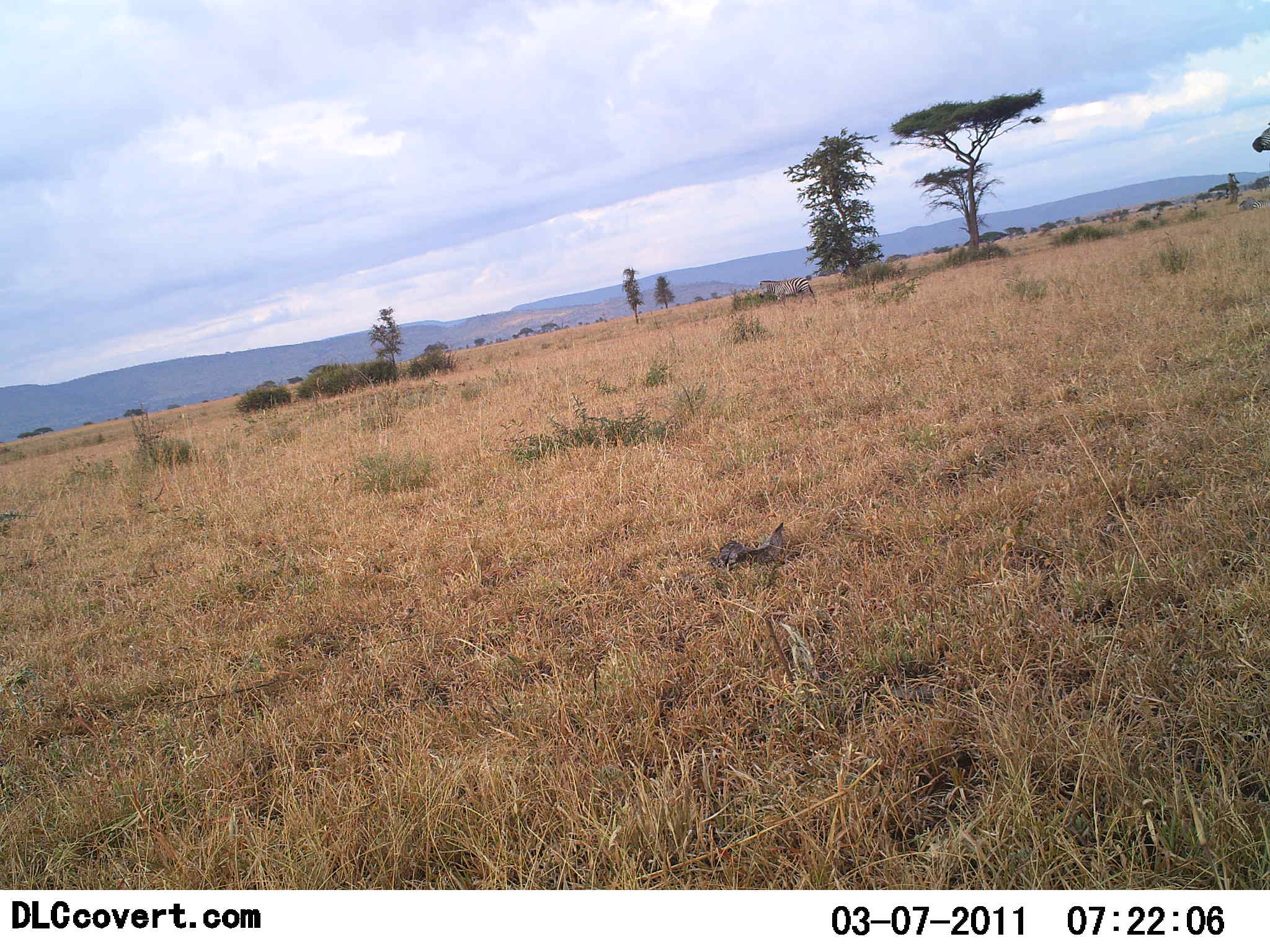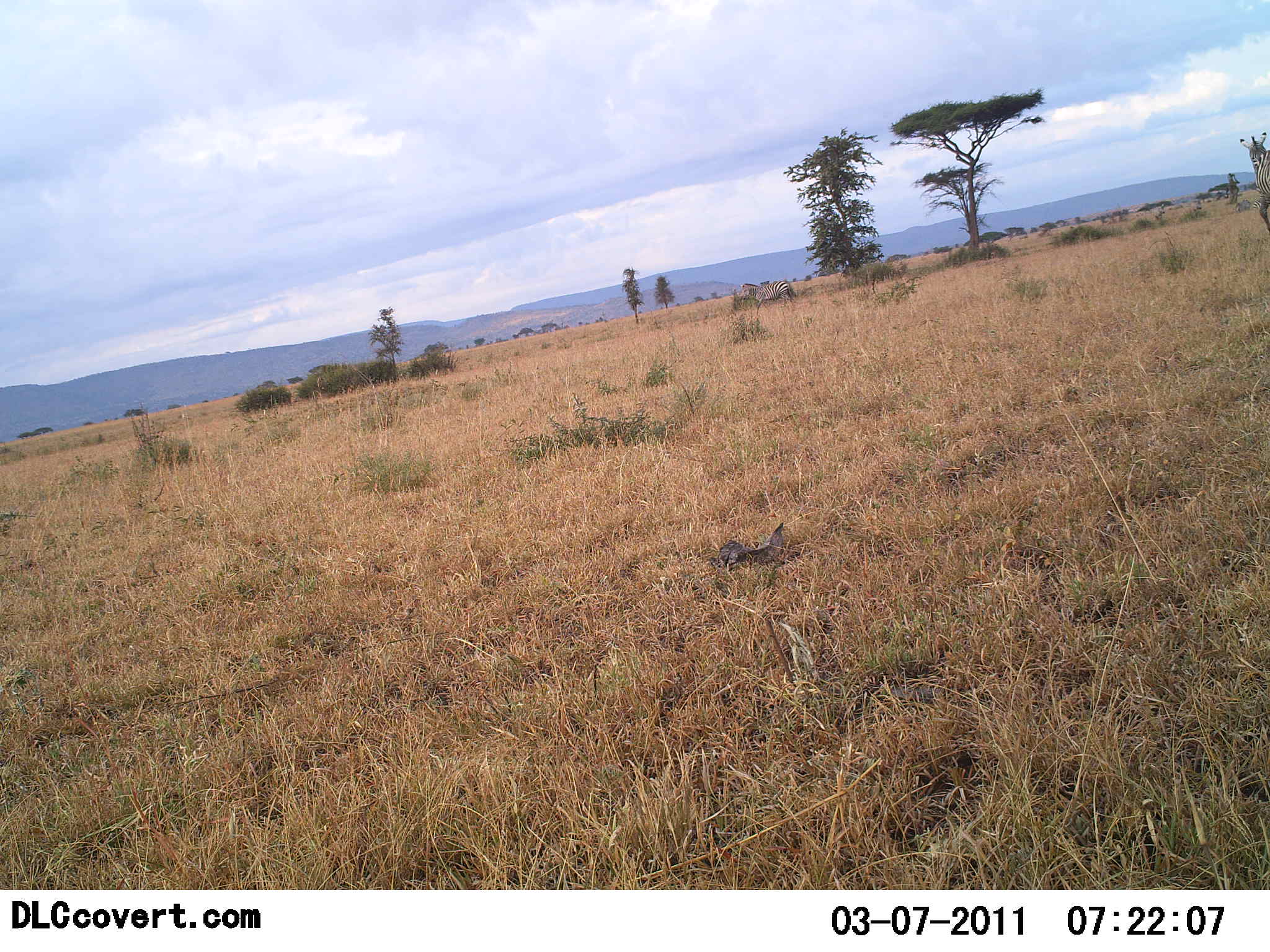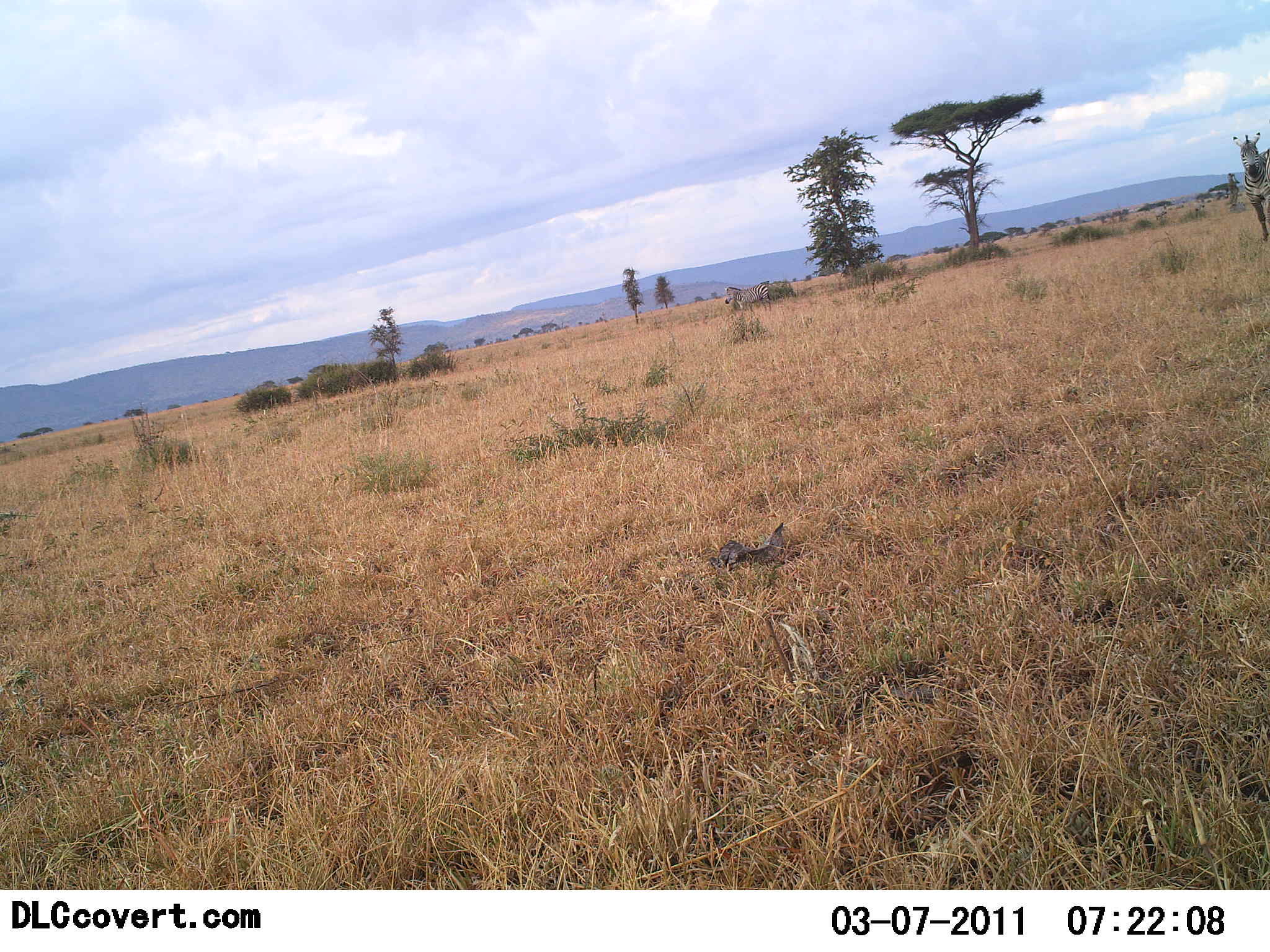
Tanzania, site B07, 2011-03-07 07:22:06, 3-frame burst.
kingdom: Animalia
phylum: Chordata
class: Mammalia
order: Perissodactyla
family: Equidae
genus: Equus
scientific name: Equus quagga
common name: plains zebra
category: zebra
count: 2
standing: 36%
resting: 0%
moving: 82%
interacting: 0%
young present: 0%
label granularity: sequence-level